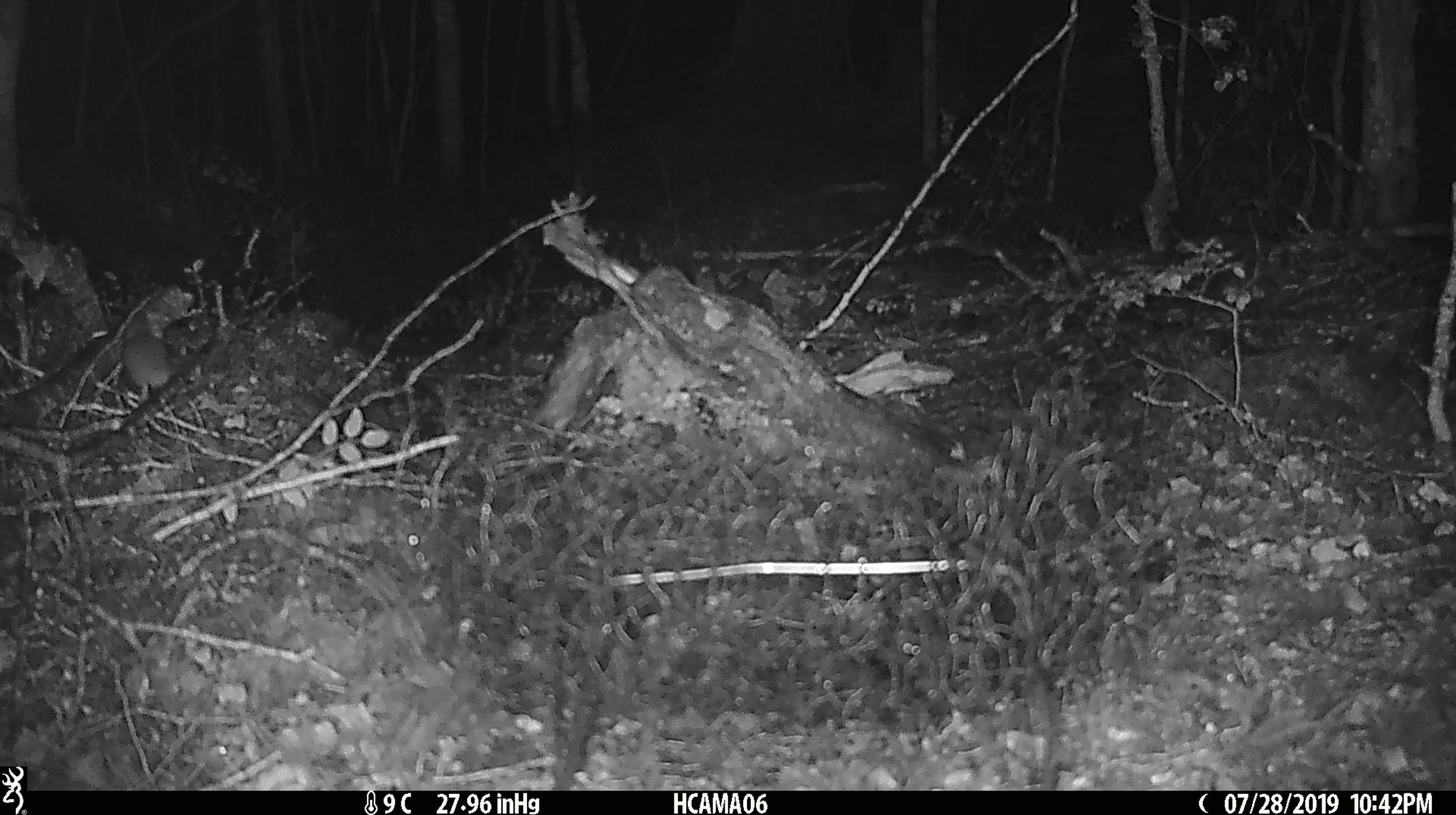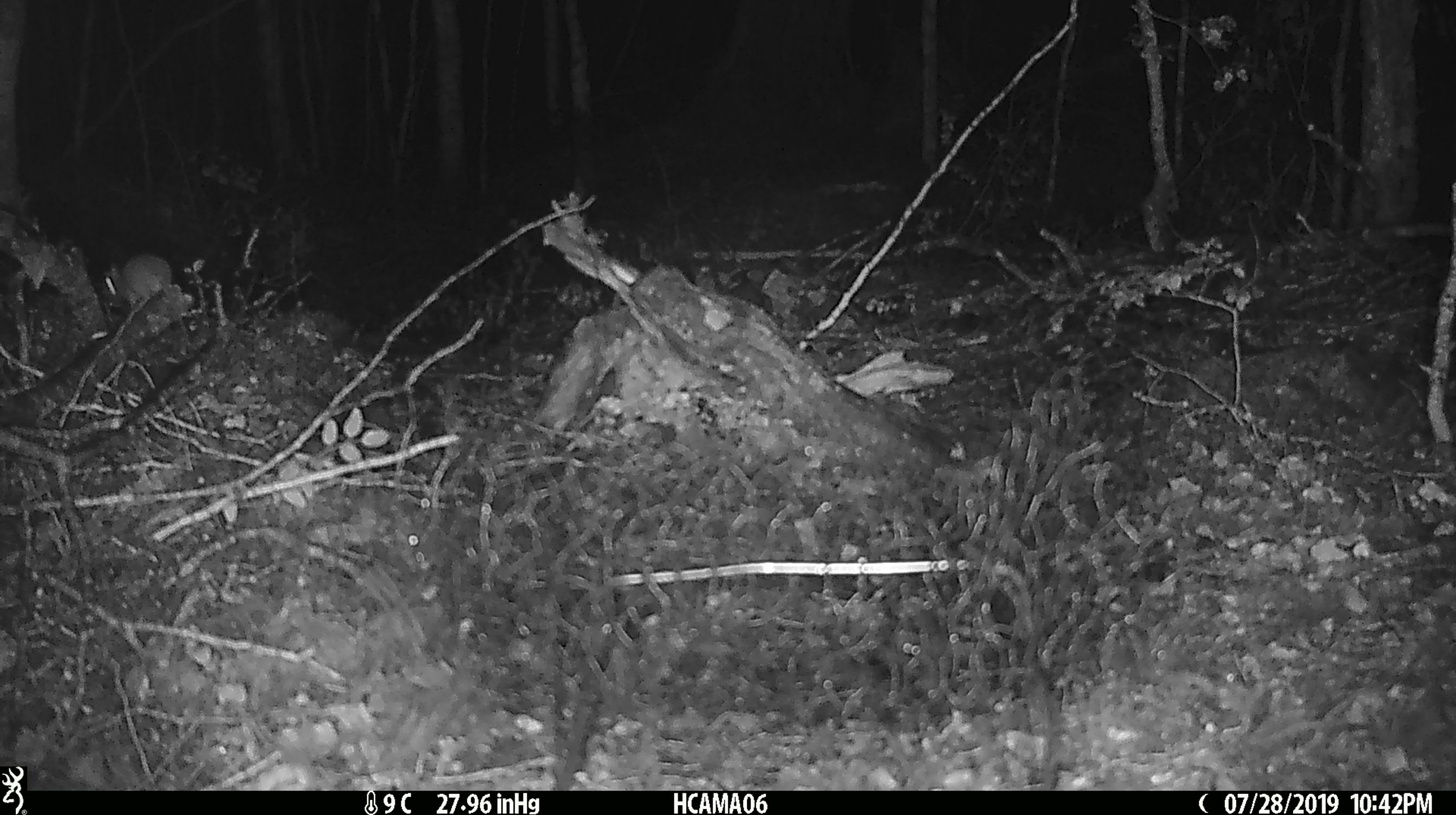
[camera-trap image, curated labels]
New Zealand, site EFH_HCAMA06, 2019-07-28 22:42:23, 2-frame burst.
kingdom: Animalia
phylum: Chordata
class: Mammalia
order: Rodentia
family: Muridae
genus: Mus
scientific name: Mus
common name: mouse